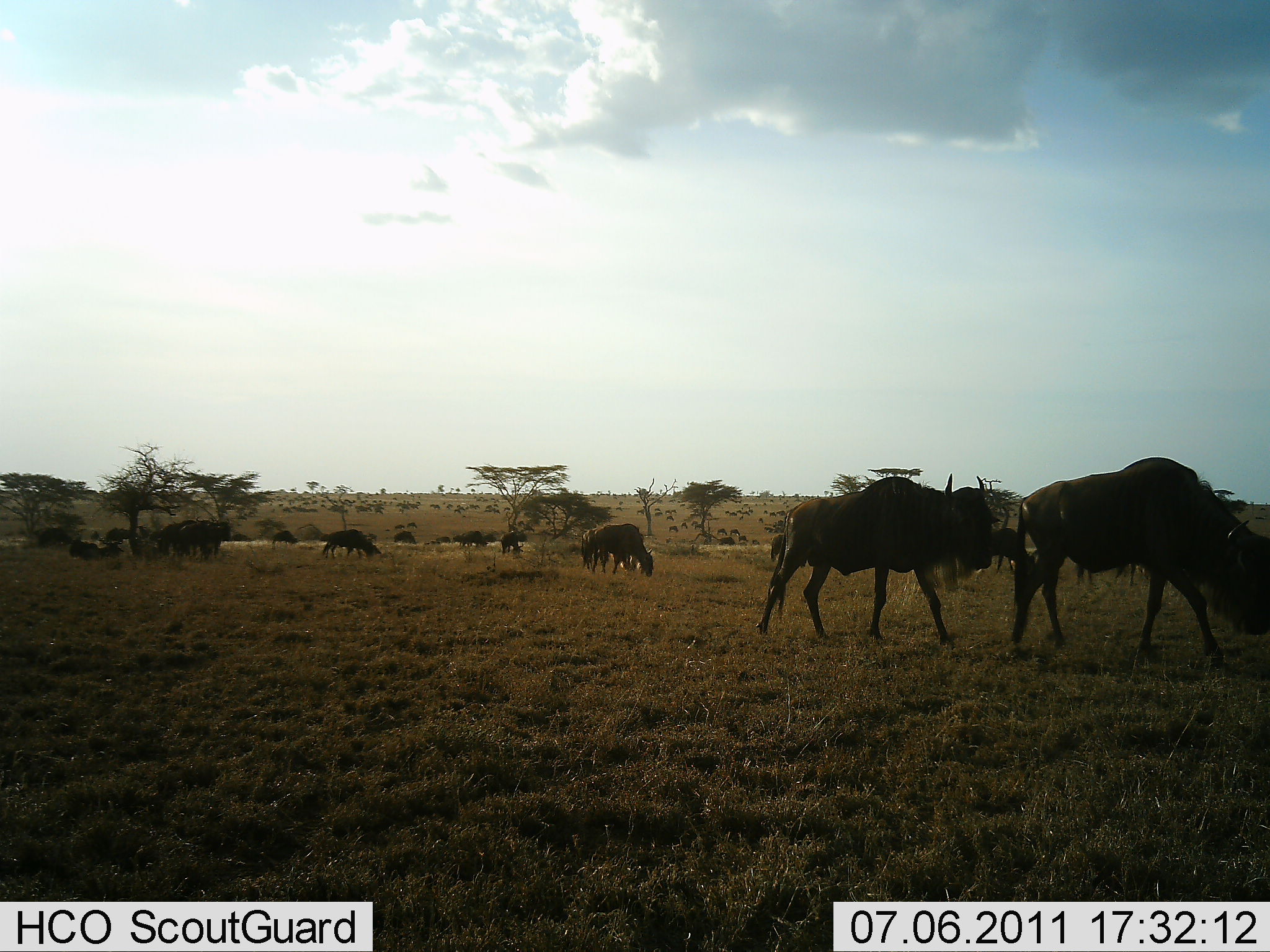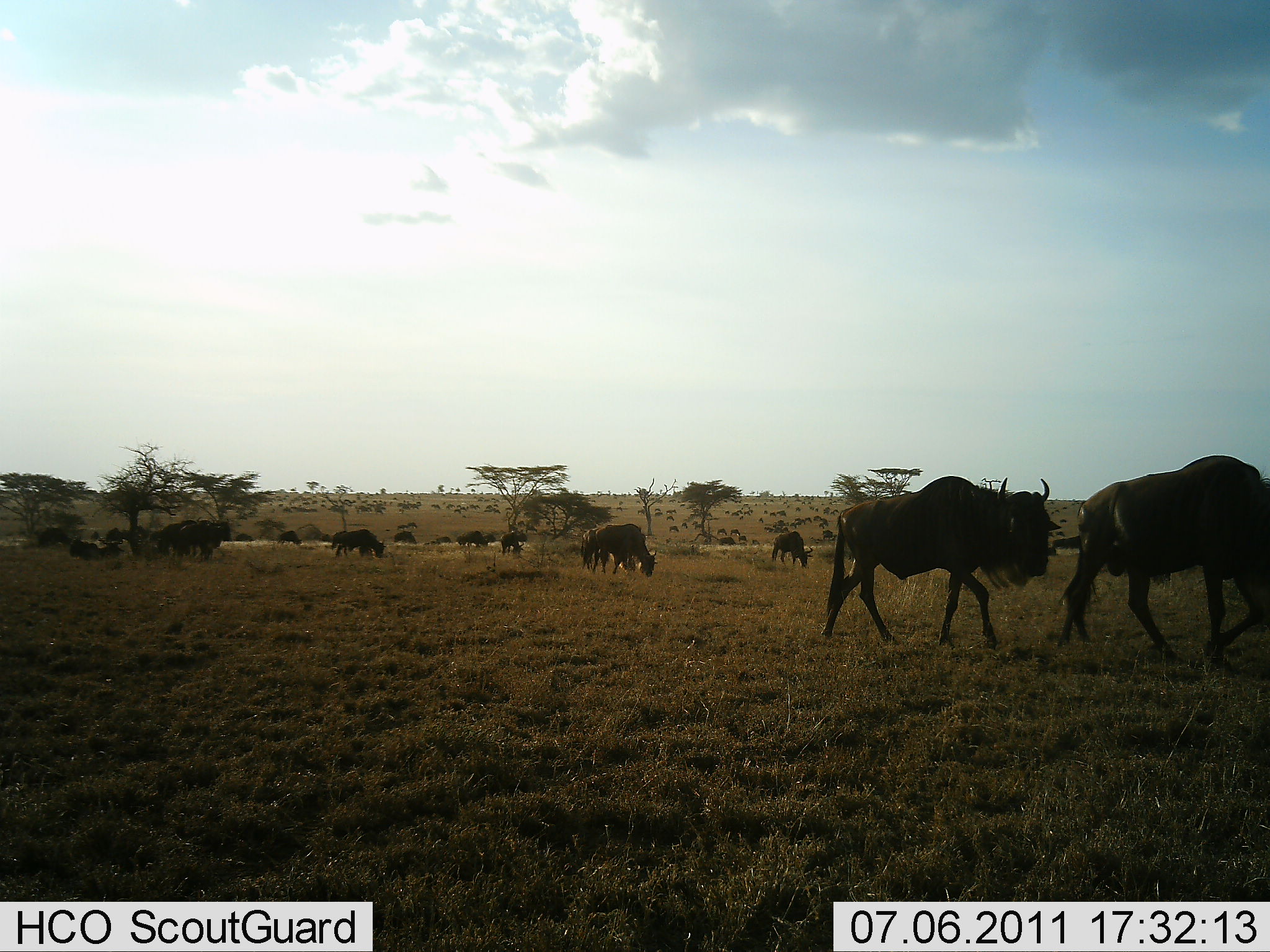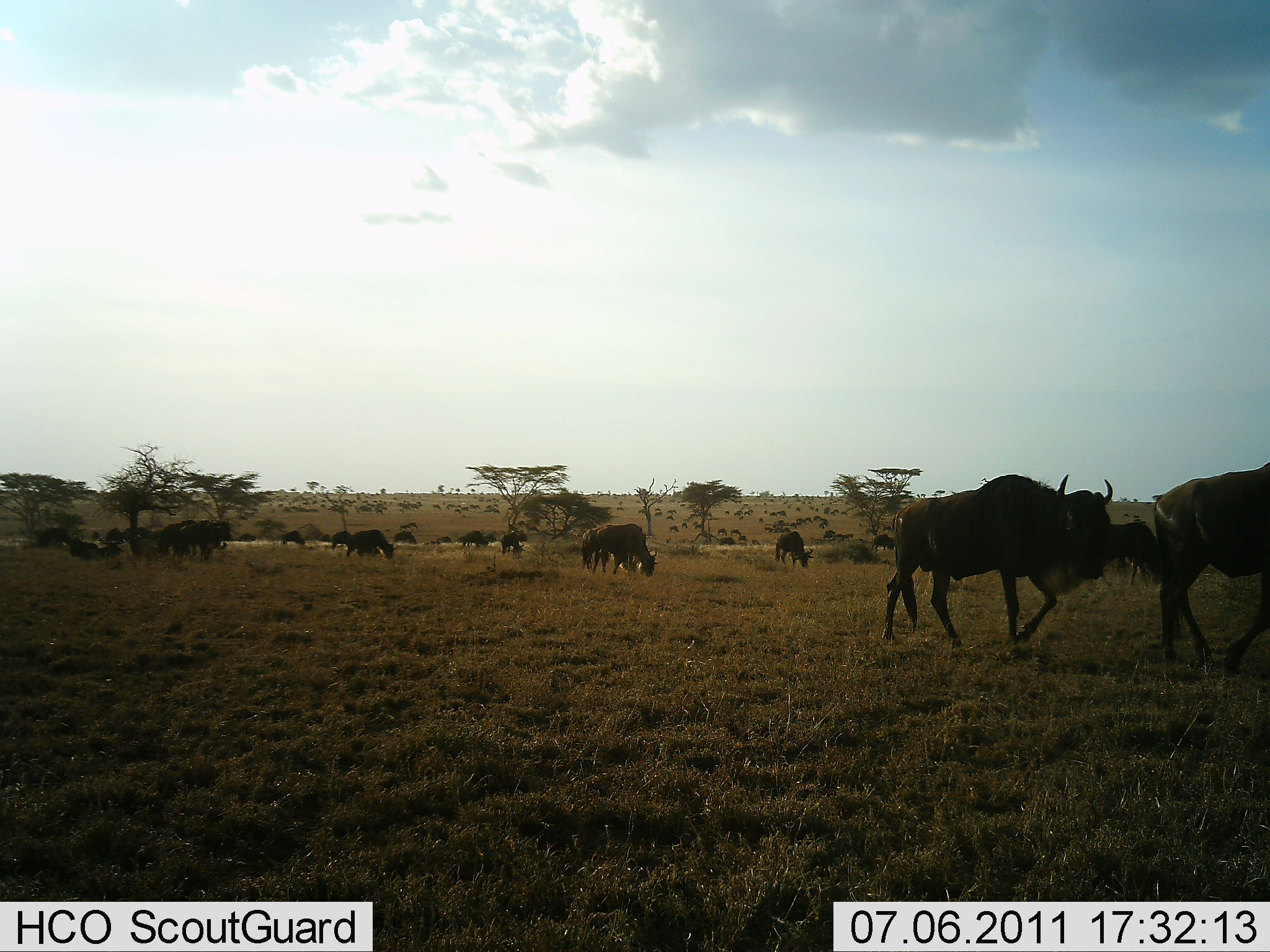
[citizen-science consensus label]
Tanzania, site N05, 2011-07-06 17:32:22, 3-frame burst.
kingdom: Animalia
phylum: Chordata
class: Mammalia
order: Artiodactyla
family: Bovidae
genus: Connochaetes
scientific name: Connochaetes taurinus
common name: blue wildebeest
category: wildebeest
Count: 11-50.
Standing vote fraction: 46%.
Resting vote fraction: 8%.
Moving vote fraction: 77%.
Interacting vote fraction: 0%.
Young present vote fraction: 0%.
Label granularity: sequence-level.